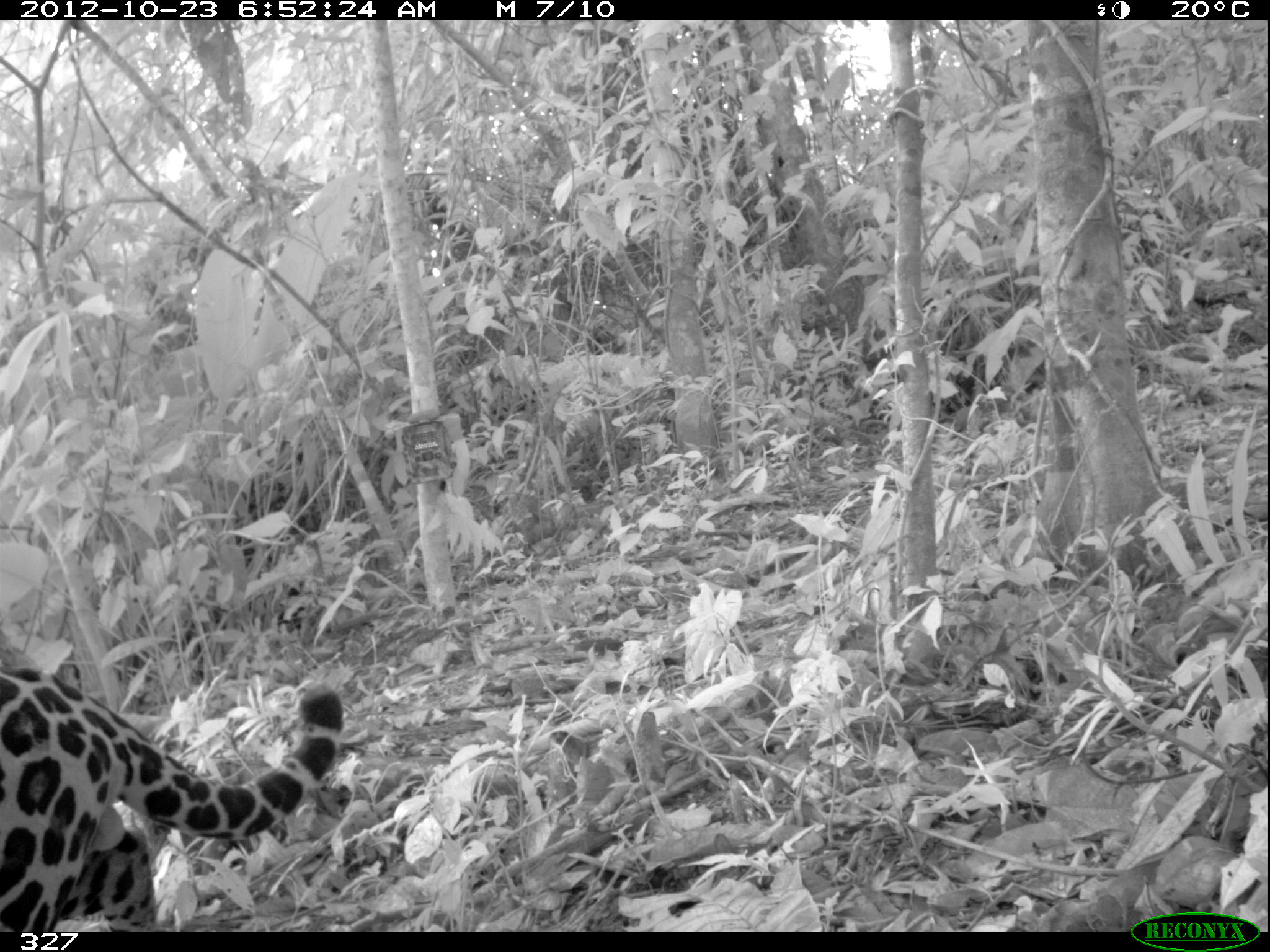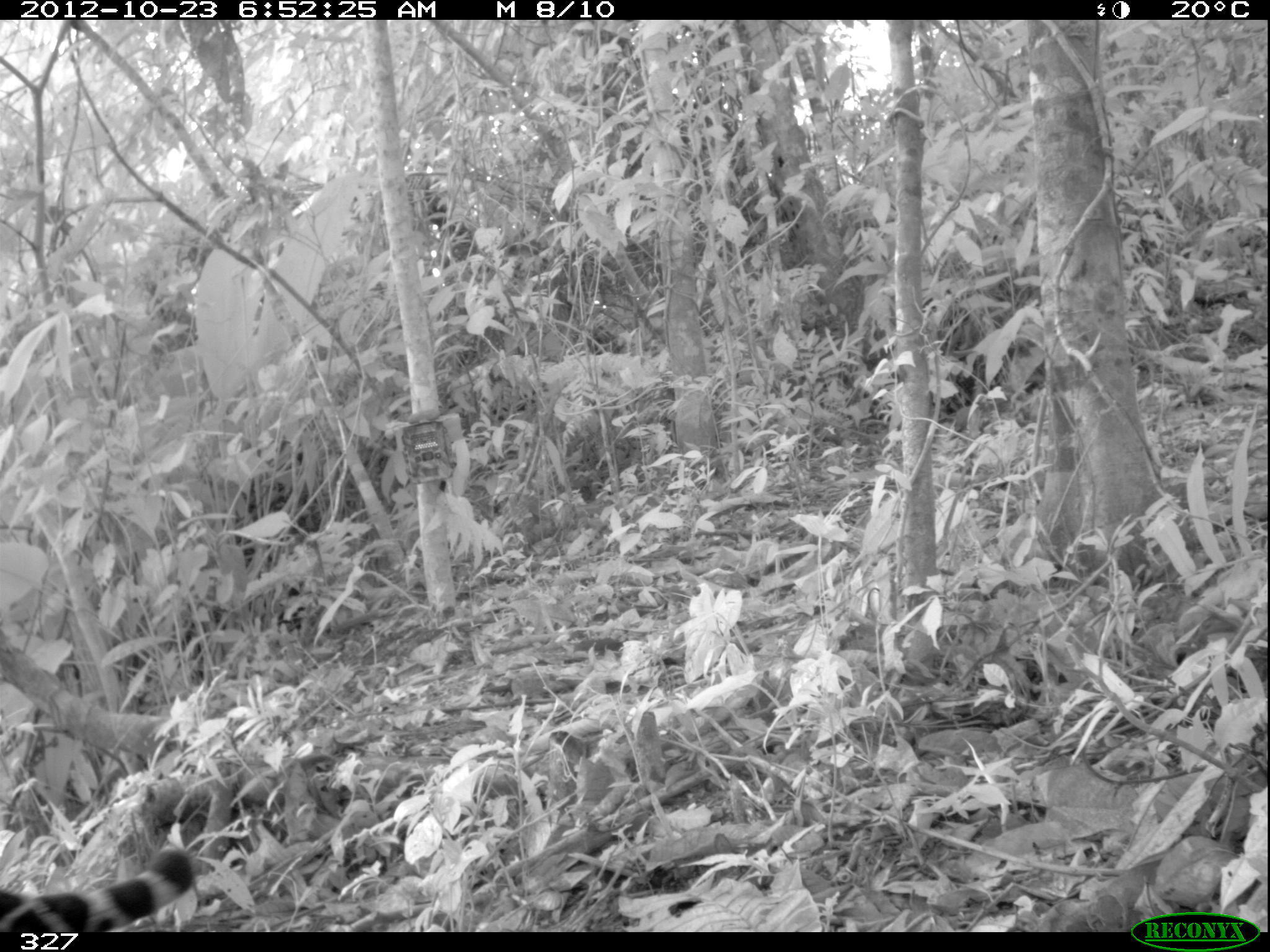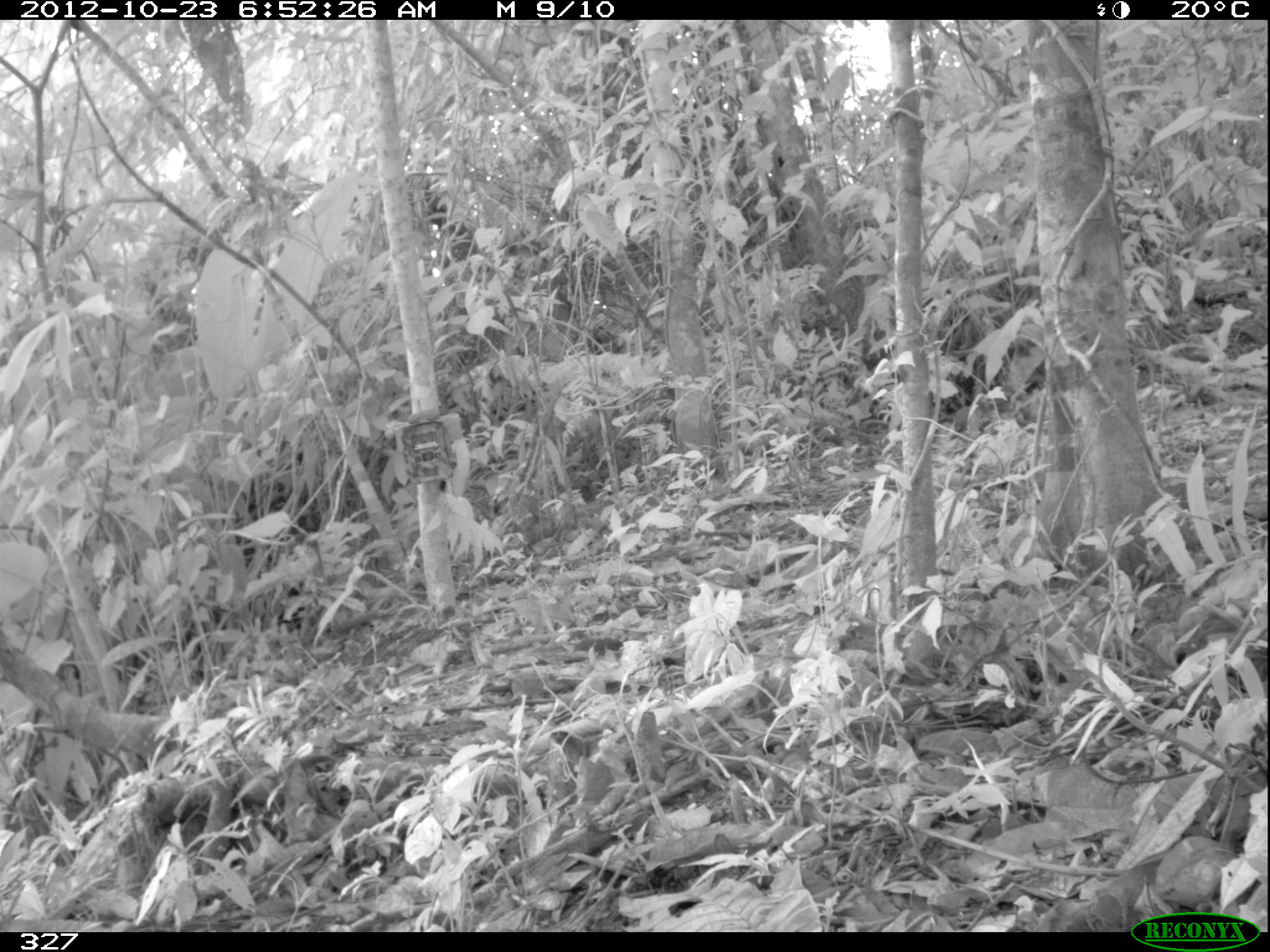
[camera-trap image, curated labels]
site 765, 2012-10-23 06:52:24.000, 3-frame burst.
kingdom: Animalia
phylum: Chordata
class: Mammalia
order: Carnivora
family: Felidae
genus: Panthera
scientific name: Panthera onca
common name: jaguar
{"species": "Panthera onca (jaguar)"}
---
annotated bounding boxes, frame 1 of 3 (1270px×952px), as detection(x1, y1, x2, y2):
panthera onca: detection(0, 666, 345, 932)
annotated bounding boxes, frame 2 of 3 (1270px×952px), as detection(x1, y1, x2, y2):
panthera onca: detection(0, 848, 195, 932)